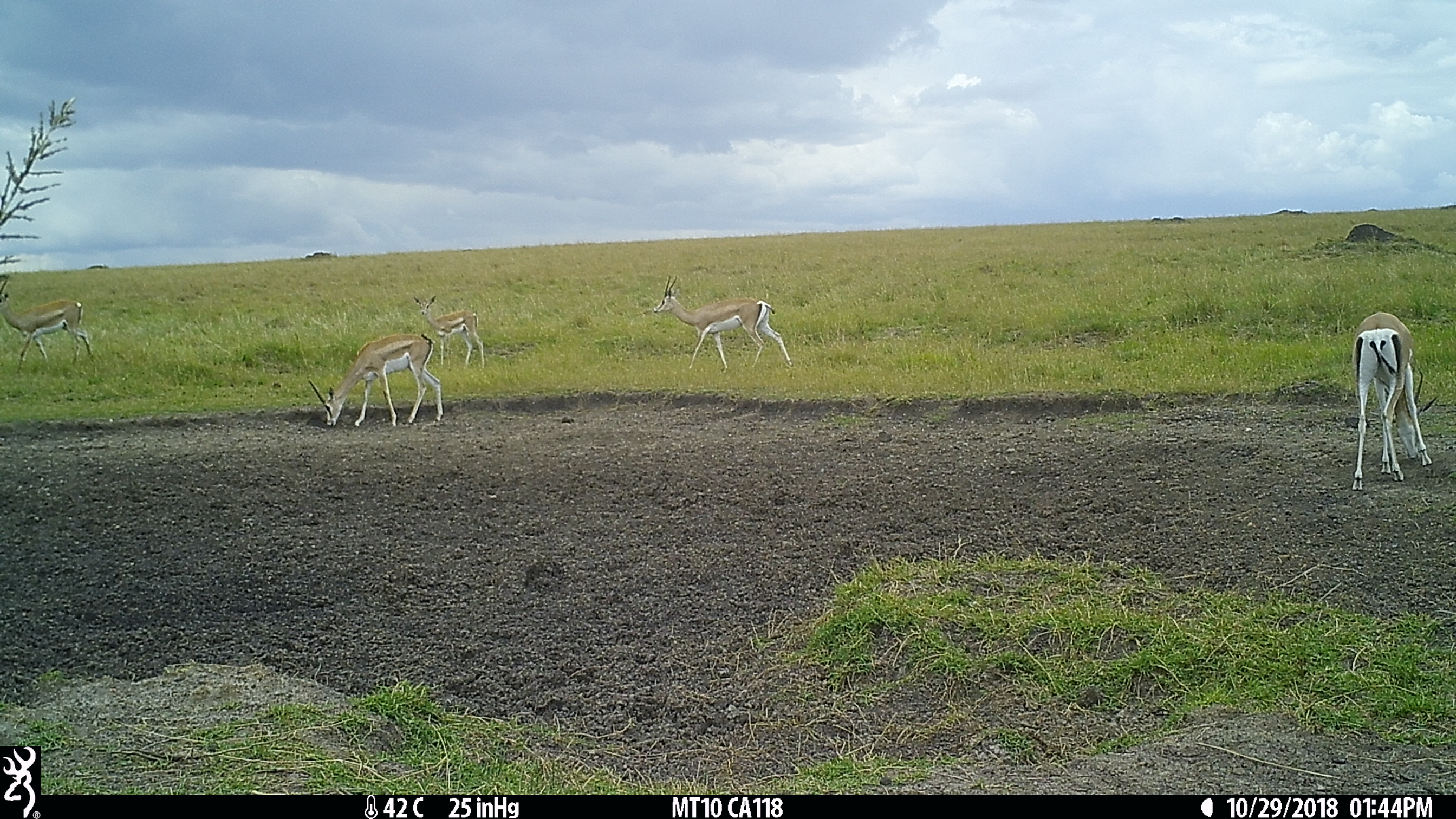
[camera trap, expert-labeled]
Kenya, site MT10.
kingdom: Animalia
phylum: Chordata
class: Mammalia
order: Artiodactyla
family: Bovidae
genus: Nanger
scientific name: Nanger granti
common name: grant's gazelle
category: gazelle grants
Gazelle grants (grant's gazelle) (Nanger granti).